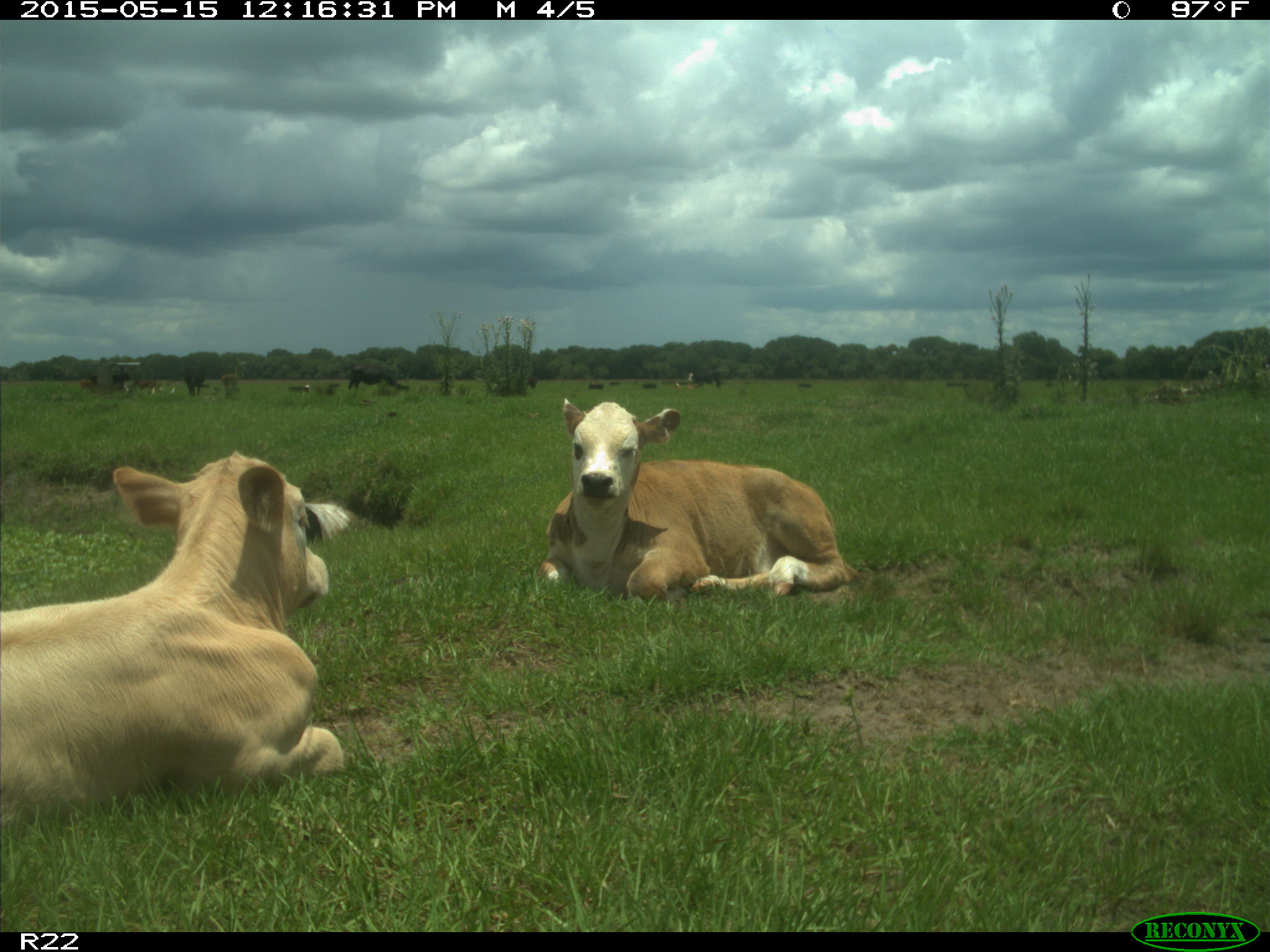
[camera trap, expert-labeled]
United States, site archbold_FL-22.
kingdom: Animalia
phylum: Chordata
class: Mammalia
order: Artiodactyla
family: Bovidae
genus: Bos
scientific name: Bos taurus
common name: domestic cow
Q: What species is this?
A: Bos taurus (domestic cow).